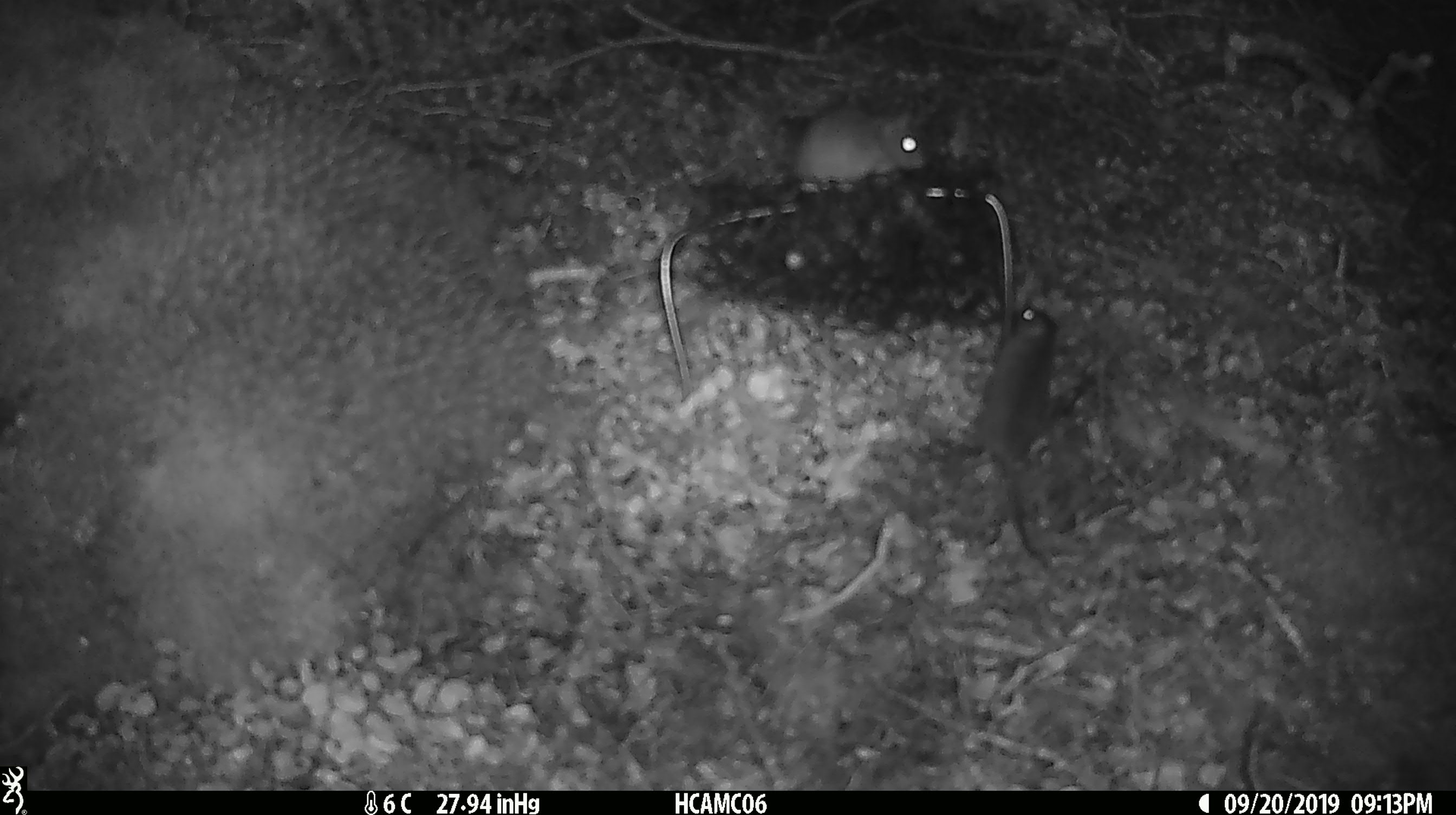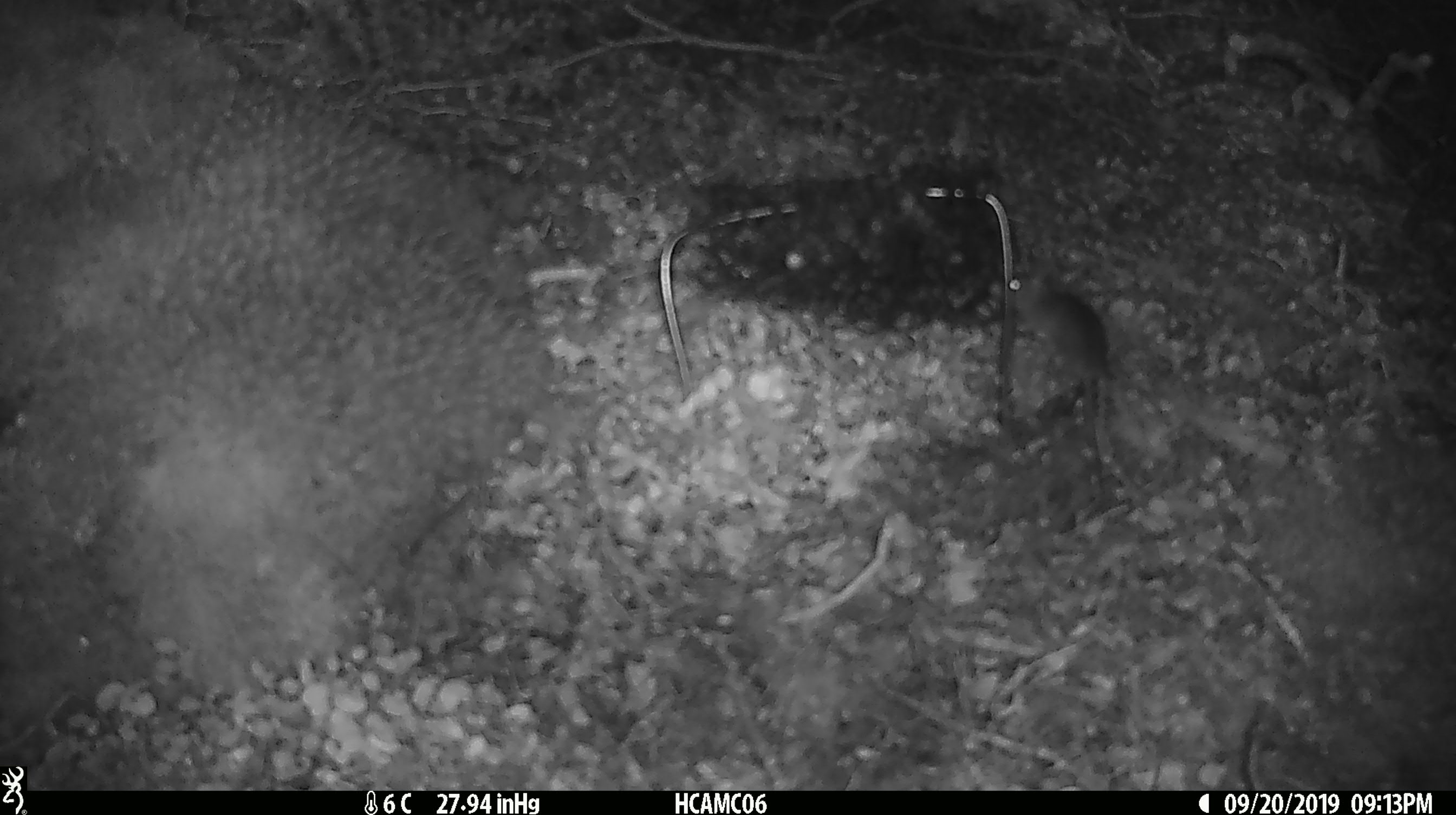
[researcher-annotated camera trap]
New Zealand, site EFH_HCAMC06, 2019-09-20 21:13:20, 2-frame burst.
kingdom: Animalia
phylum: Chordata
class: Mammalia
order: Rodentia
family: Muridae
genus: Mus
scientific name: Mus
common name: mouse